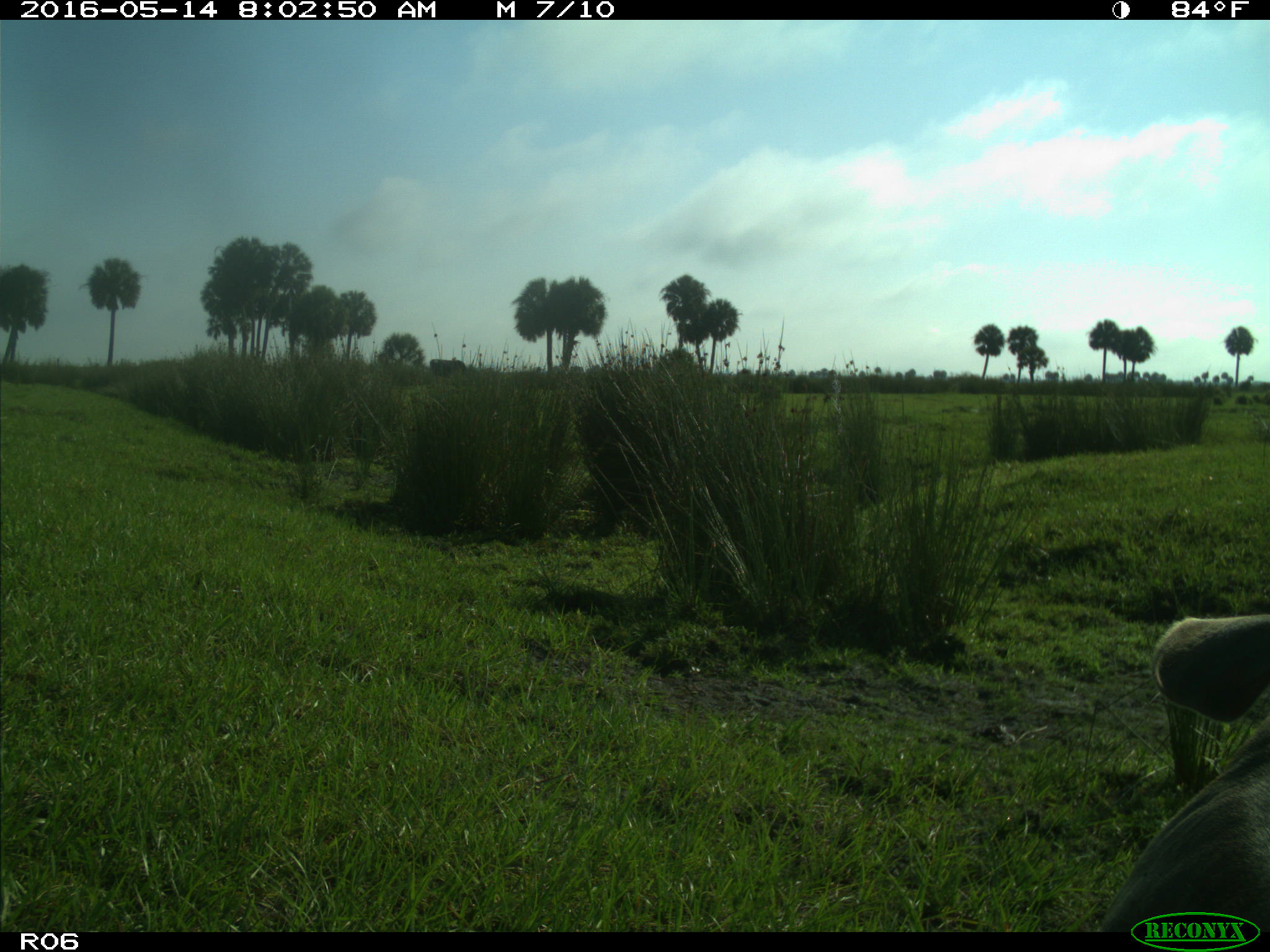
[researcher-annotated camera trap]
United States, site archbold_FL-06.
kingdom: Animalia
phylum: Chordata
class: Mammalia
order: Artiodactyla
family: Bovidae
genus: Bos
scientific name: Bos taurus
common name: domestic cow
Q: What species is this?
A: Bos taurus (domestic cow).